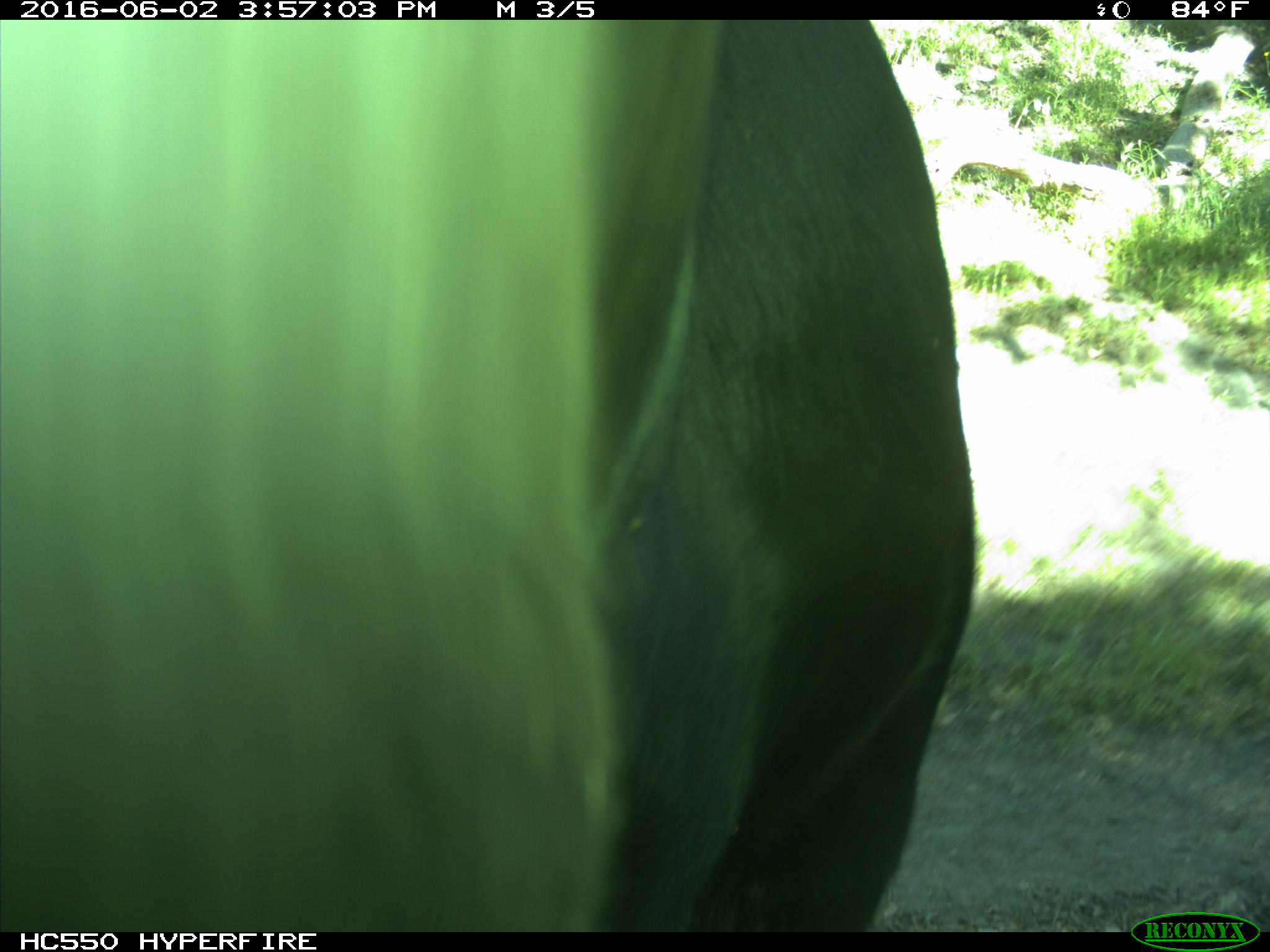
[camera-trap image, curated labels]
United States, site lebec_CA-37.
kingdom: Animalia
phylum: Chordata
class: Mammalia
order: Artiodactyla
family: Bovidae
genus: Bos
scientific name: Bos taurus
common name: domestic cow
Bos taurus (domestic cow).